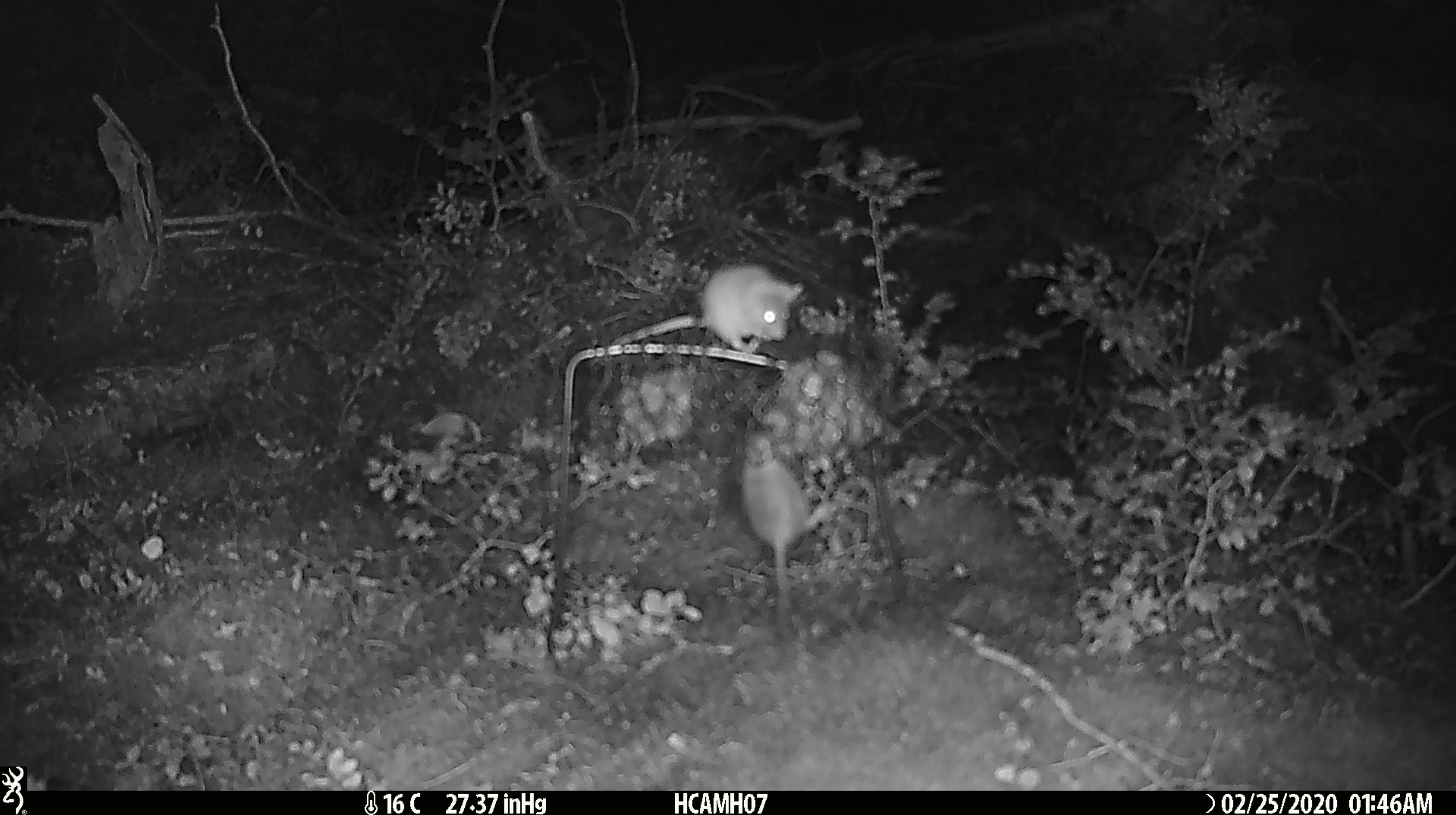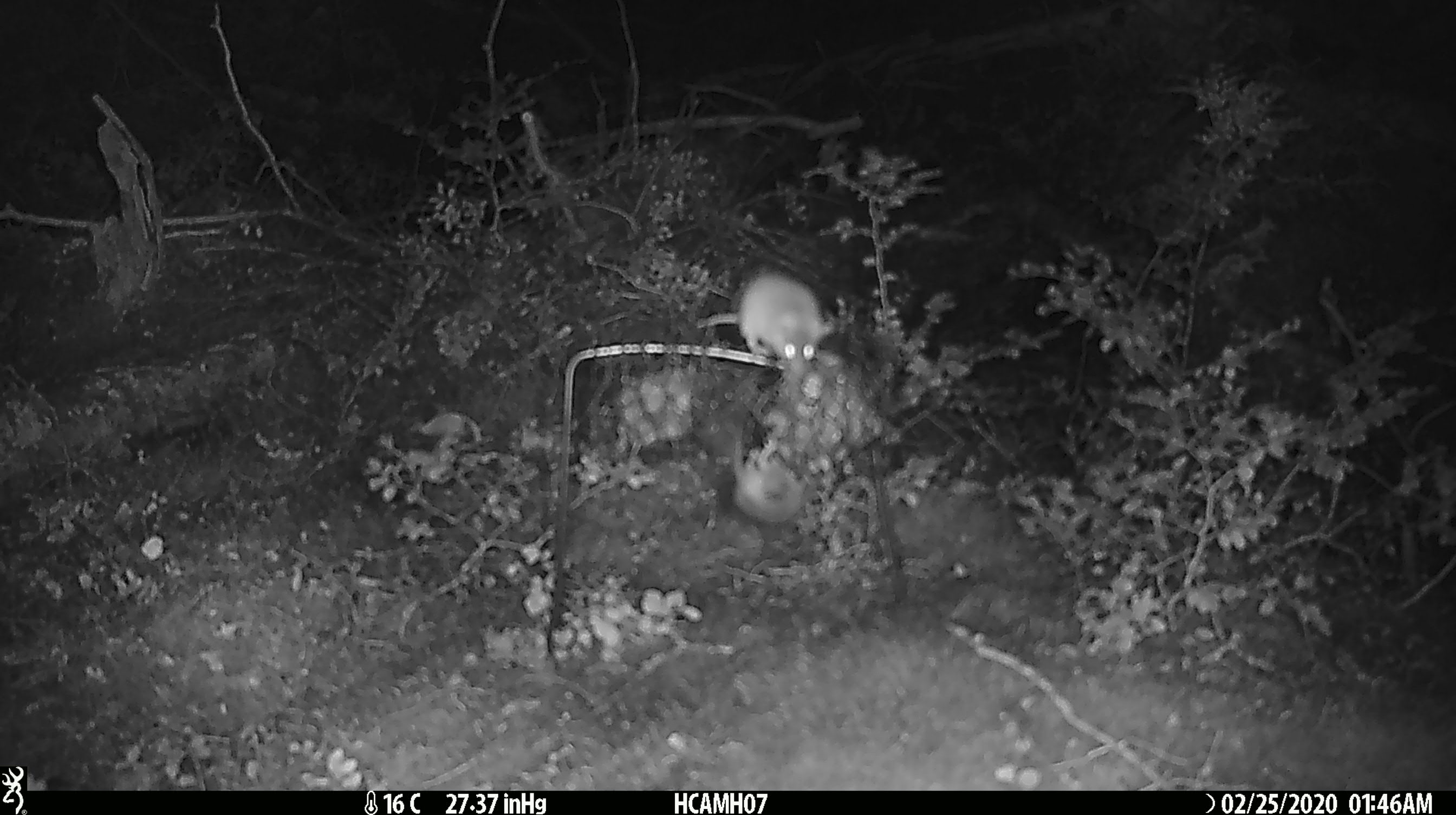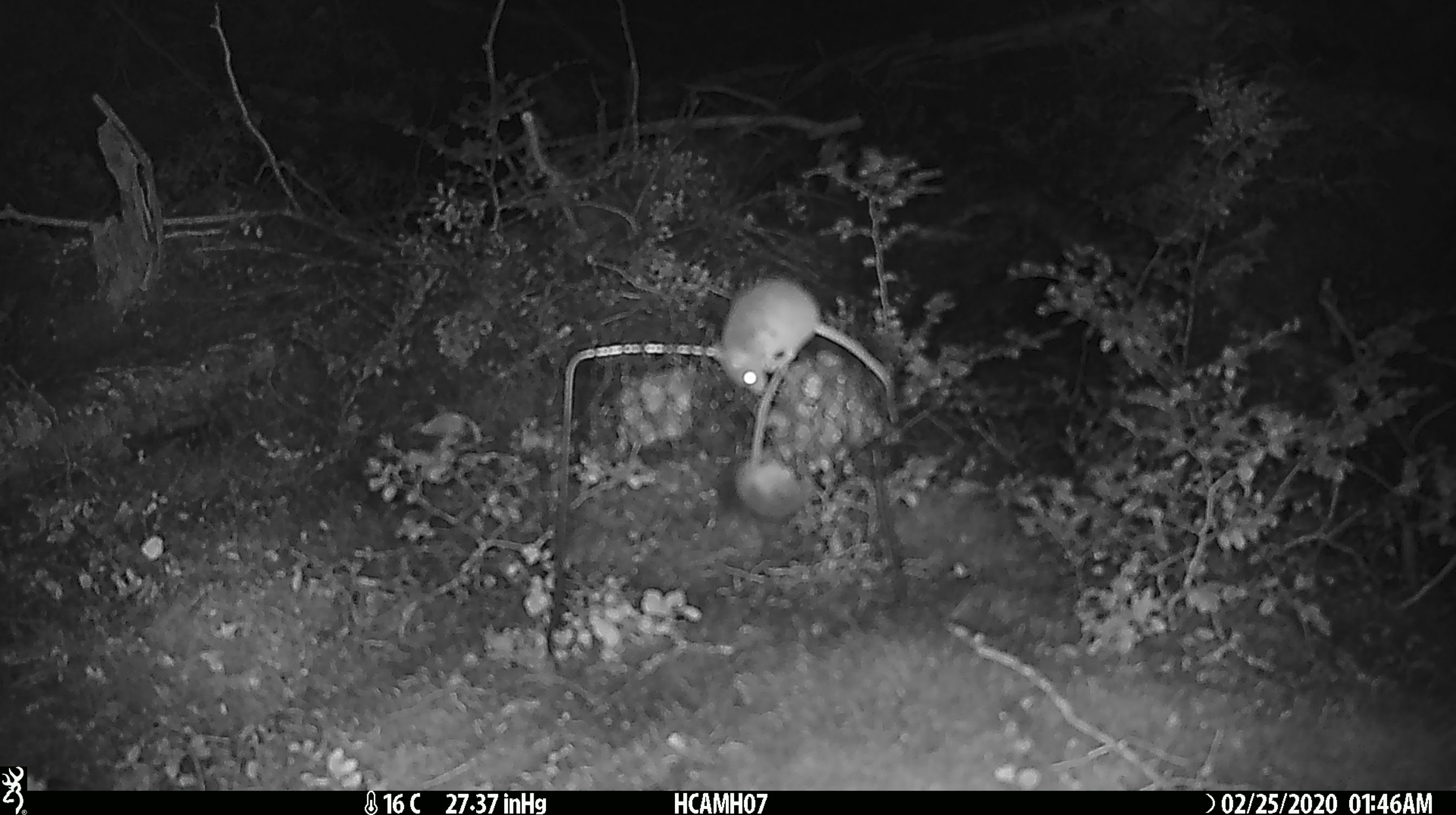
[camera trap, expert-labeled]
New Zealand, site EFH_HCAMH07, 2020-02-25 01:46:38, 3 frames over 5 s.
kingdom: Animalia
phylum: Chordata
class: Mammalia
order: Rodentia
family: Muridae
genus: Mus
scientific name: Mus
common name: mouse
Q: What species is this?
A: Mouse (Mus).